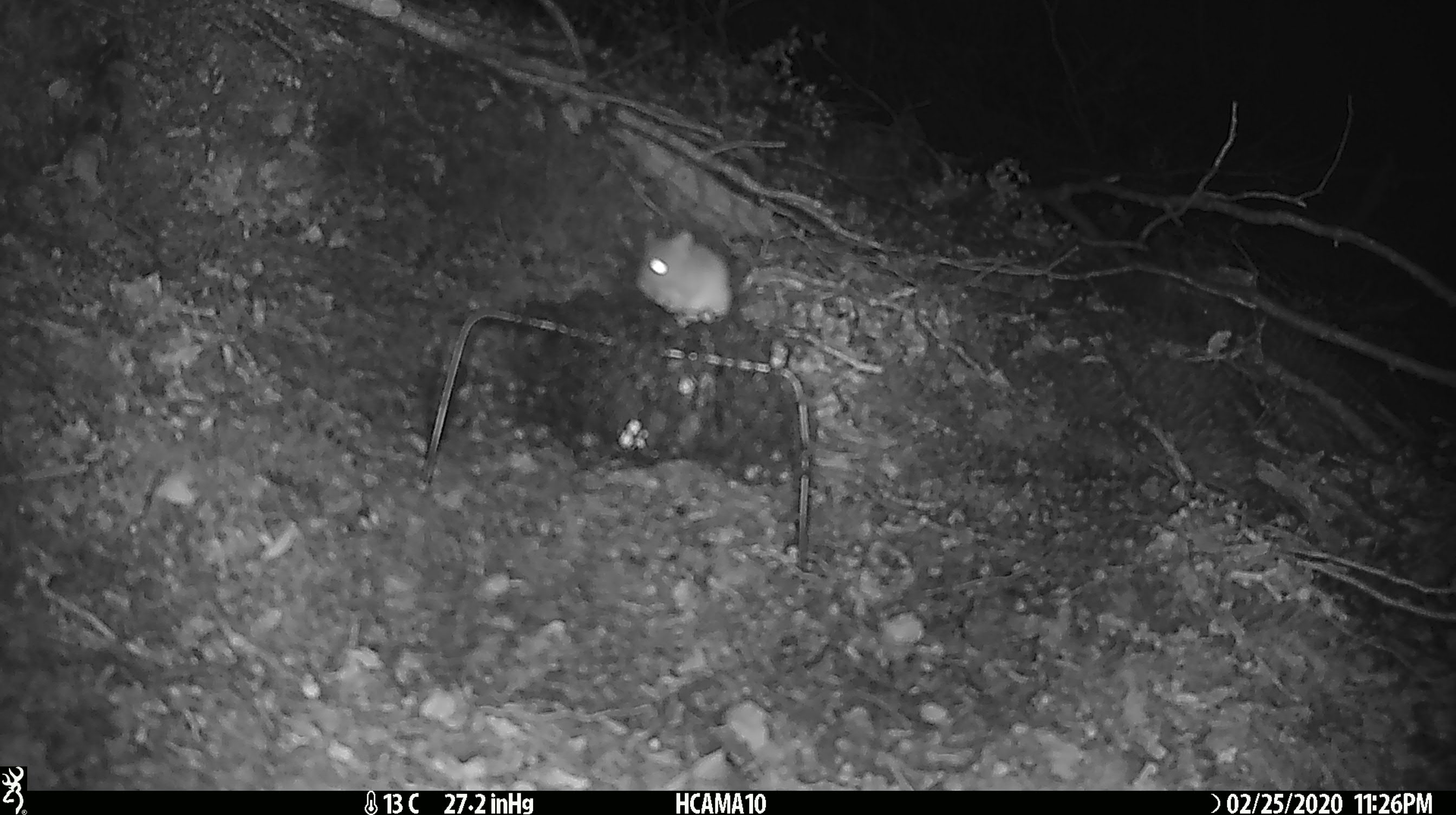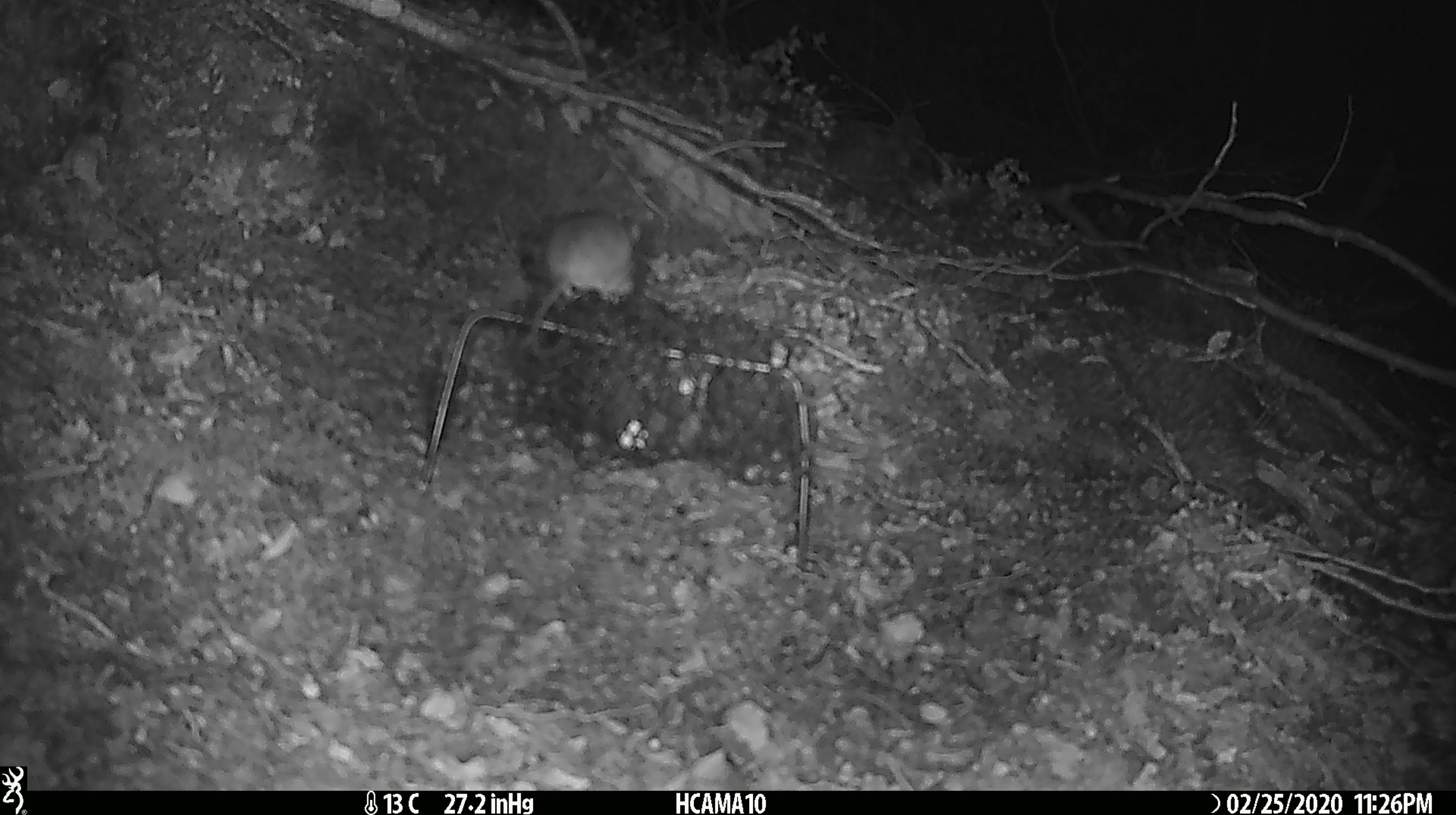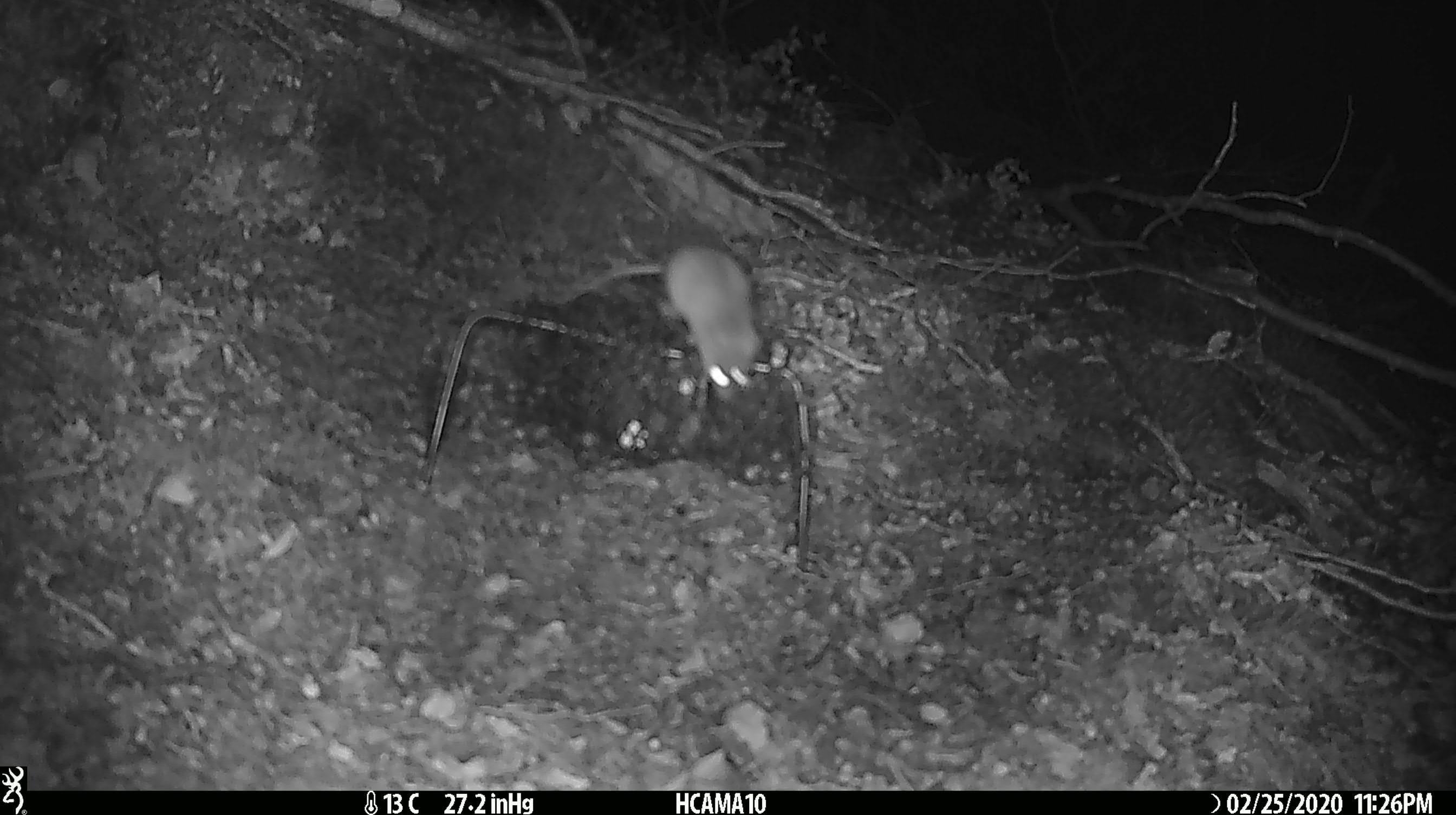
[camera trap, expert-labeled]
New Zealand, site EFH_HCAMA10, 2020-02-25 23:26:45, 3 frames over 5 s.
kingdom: Animalia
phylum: Chordata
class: Mammalia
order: Rodentia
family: Muridae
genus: Mus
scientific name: Mus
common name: mouse